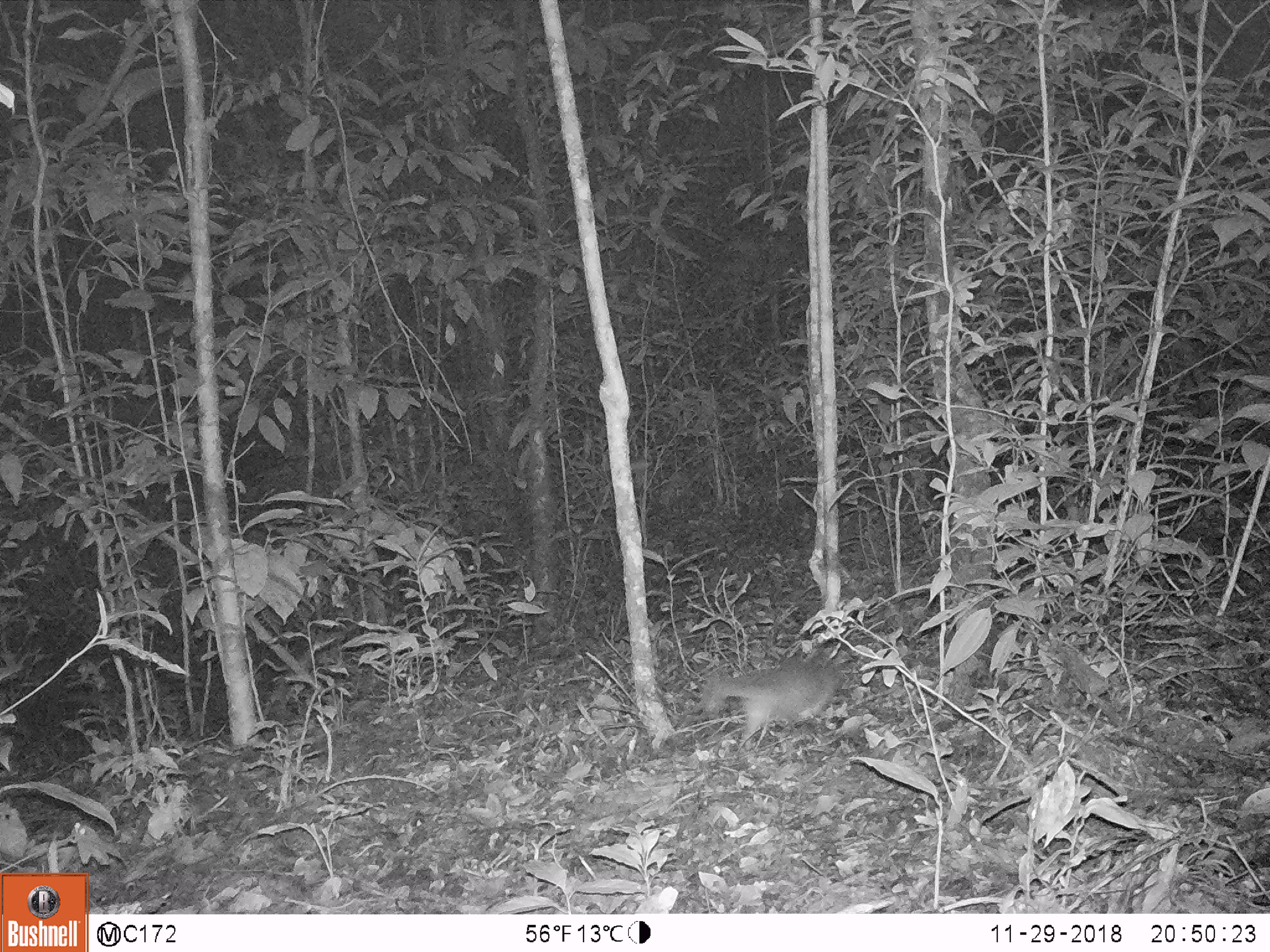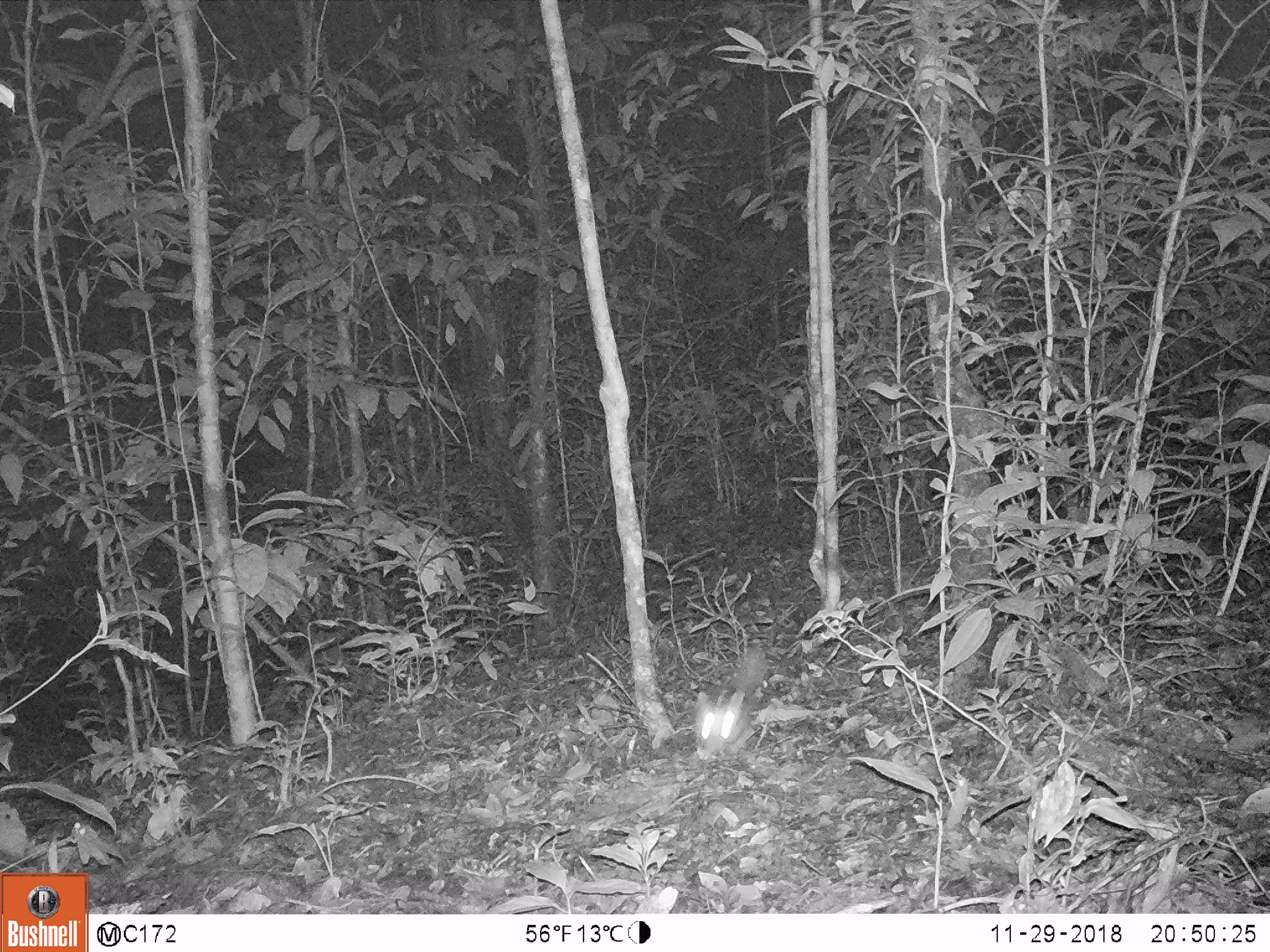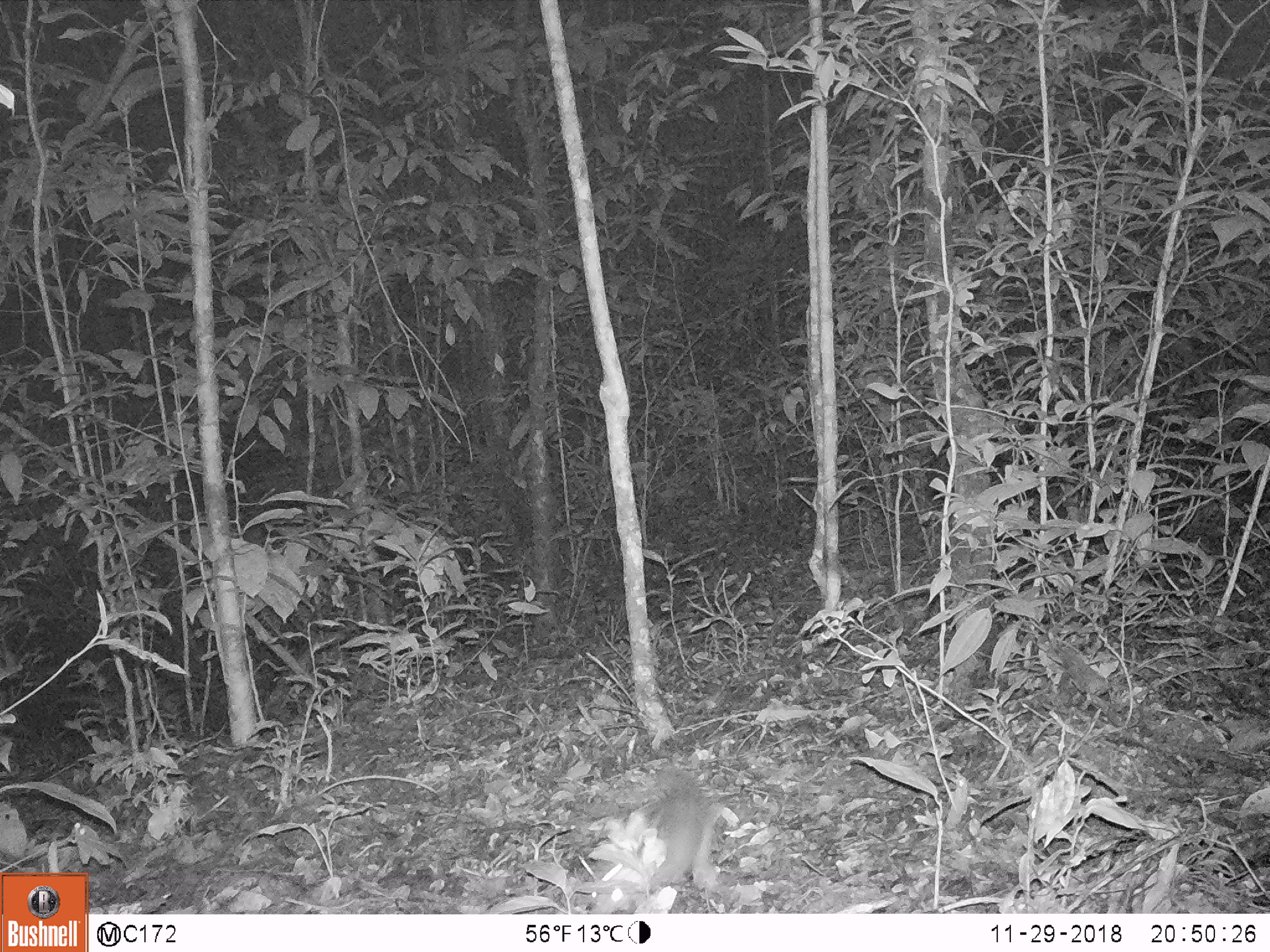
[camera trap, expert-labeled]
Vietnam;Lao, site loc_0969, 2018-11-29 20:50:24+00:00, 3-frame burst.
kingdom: Animalia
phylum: Chordata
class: Mammalia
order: Carnivora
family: Mustelidae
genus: Melogale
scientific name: Melogale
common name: ferret badger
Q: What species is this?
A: Ferret badger (Melogale).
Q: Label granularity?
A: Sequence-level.